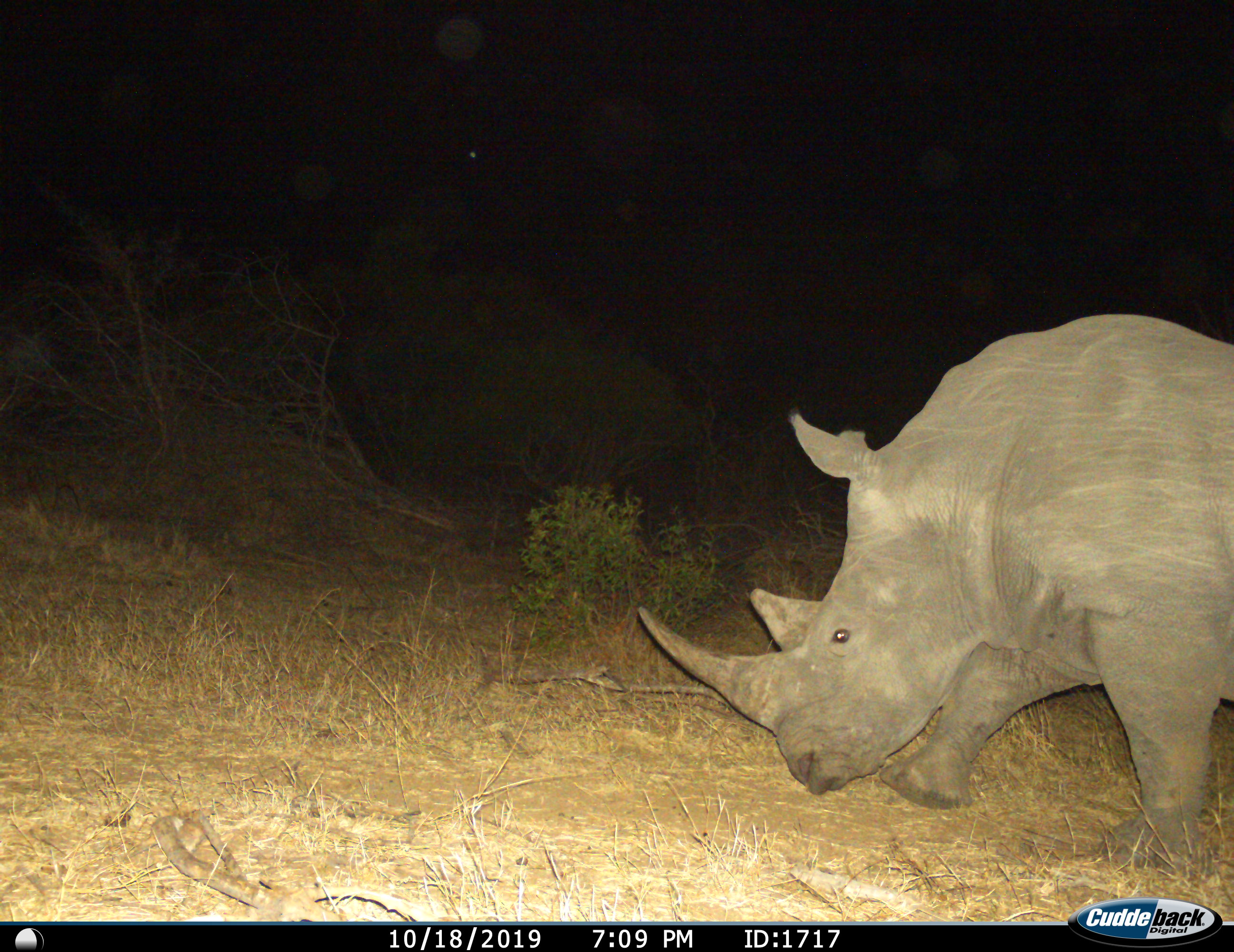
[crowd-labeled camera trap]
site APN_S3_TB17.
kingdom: Animalia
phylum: Chordata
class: Mammalia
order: Perissodactyla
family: Rhinocerotidae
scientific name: Rhinocerotidae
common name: unknown rhinoceros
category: rhinocerosunknown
Rhinocerosunknown (unknown rhinoceros) (Rhinocerotidae), count 1. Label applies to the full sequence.